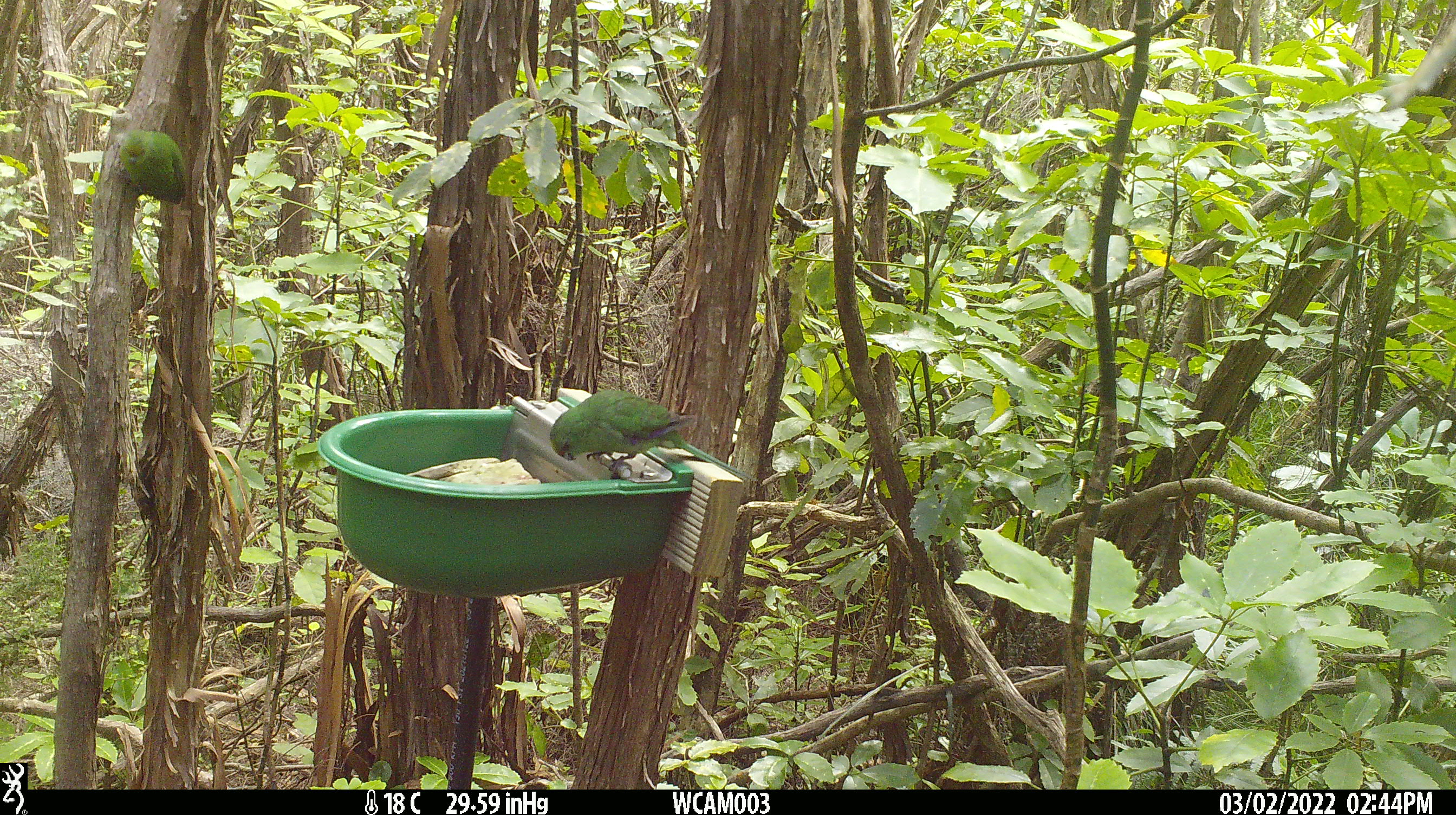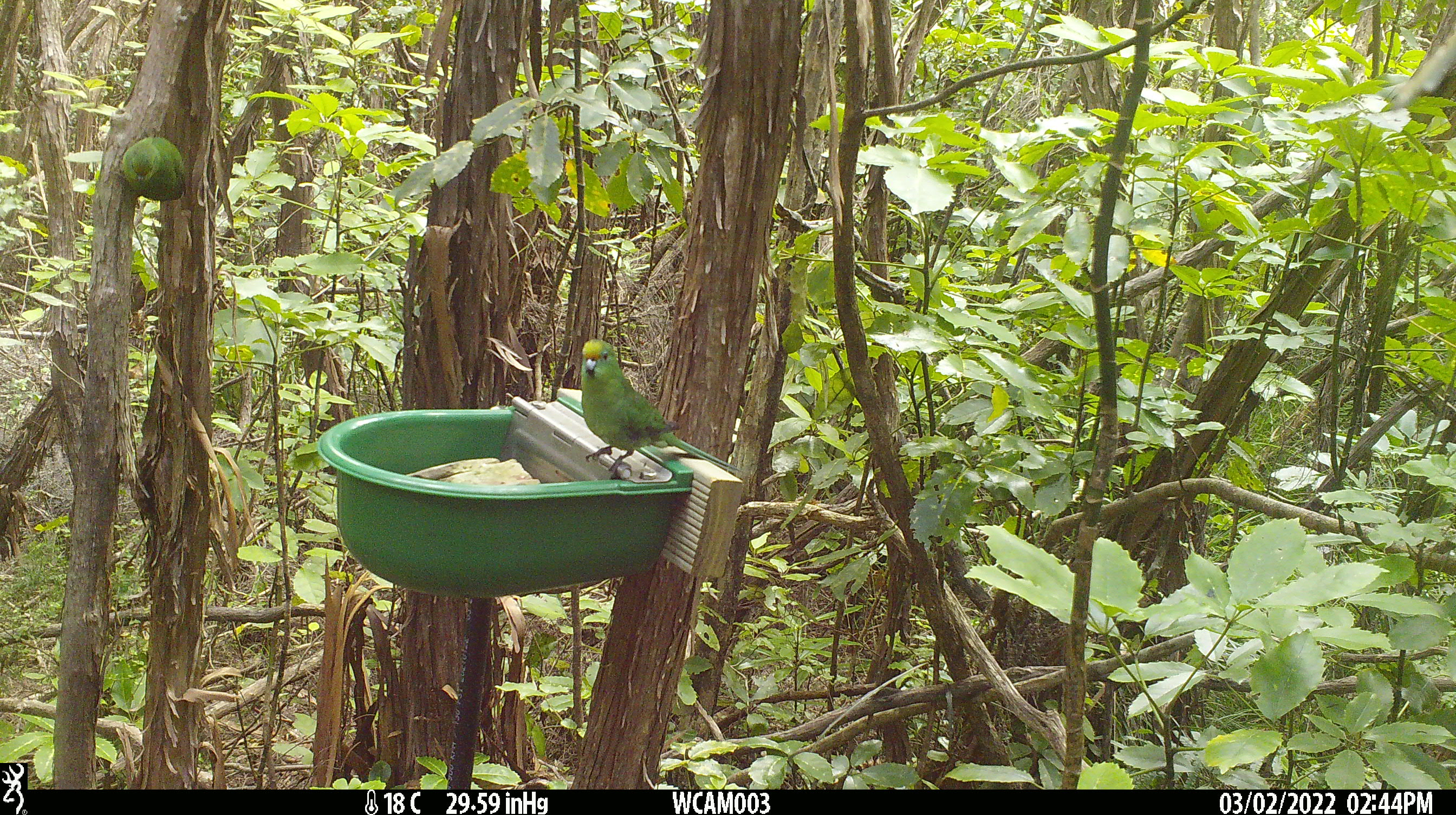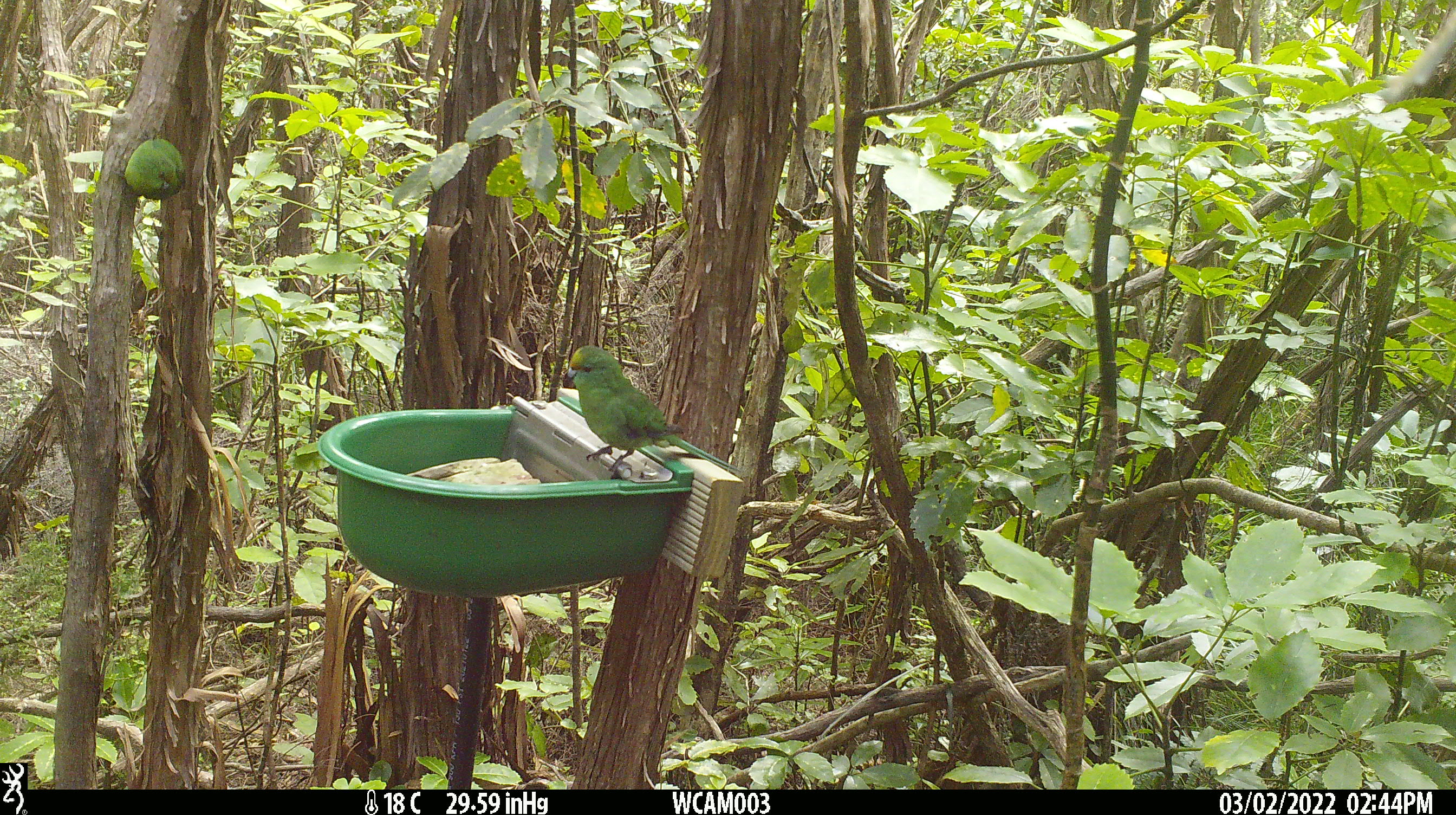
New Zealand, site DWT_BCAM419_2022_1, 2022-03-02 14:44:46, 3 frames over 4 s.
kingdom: Animalia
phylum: Chordata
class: Aves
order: Psittaciformes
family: Psittaculidae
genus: Cyanoramphus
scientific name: Cyanoramphus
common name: parakeet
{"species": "parakeet (Cyanoramphus)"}